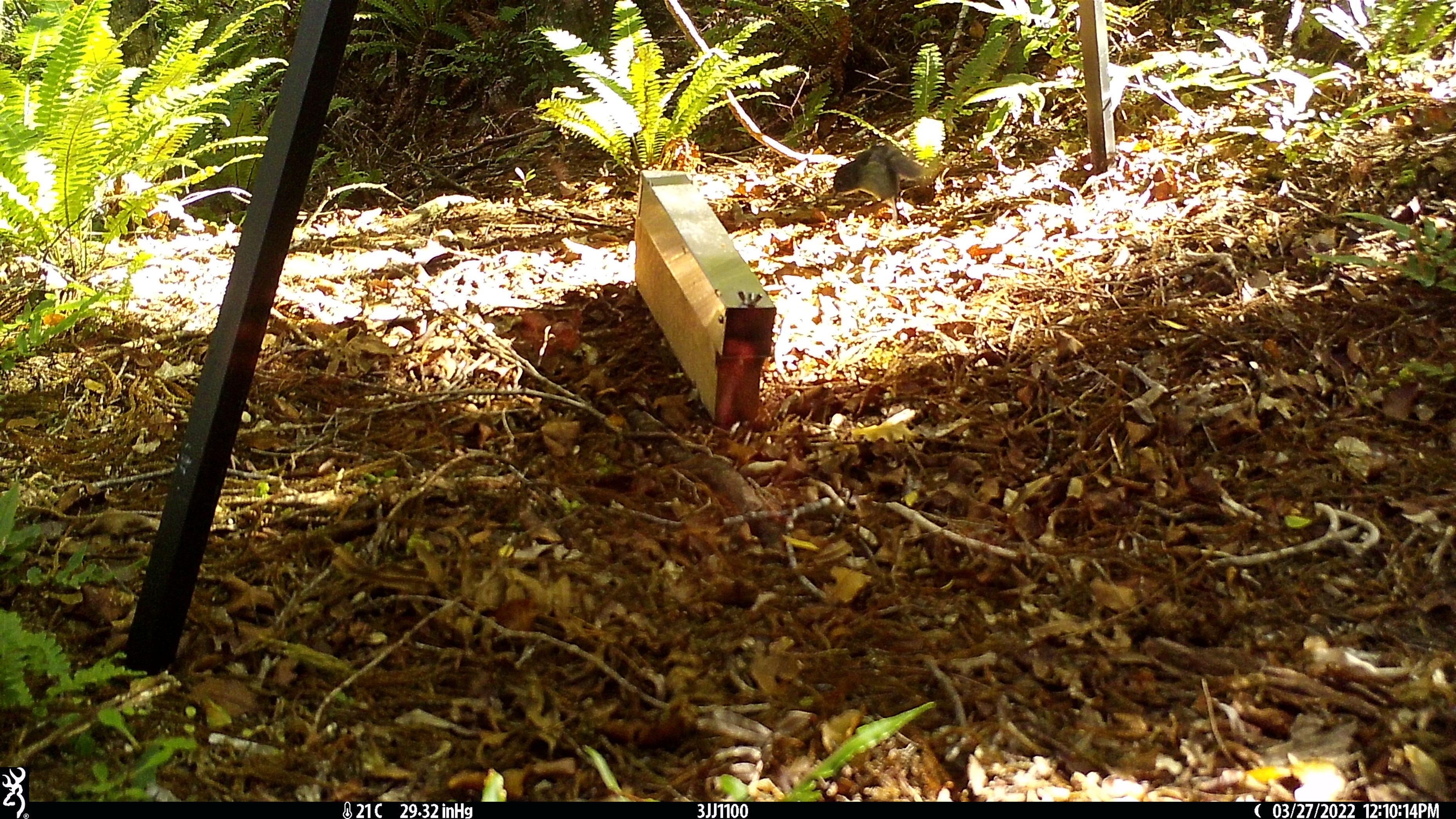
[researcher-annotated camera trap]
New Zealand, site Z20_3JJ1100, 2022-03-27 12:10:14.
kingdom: Animalia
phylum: Chordata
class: Aves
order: Passeriformes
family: Petroicidae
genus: Petroica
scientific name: Petroica macrocephala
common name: tomtit